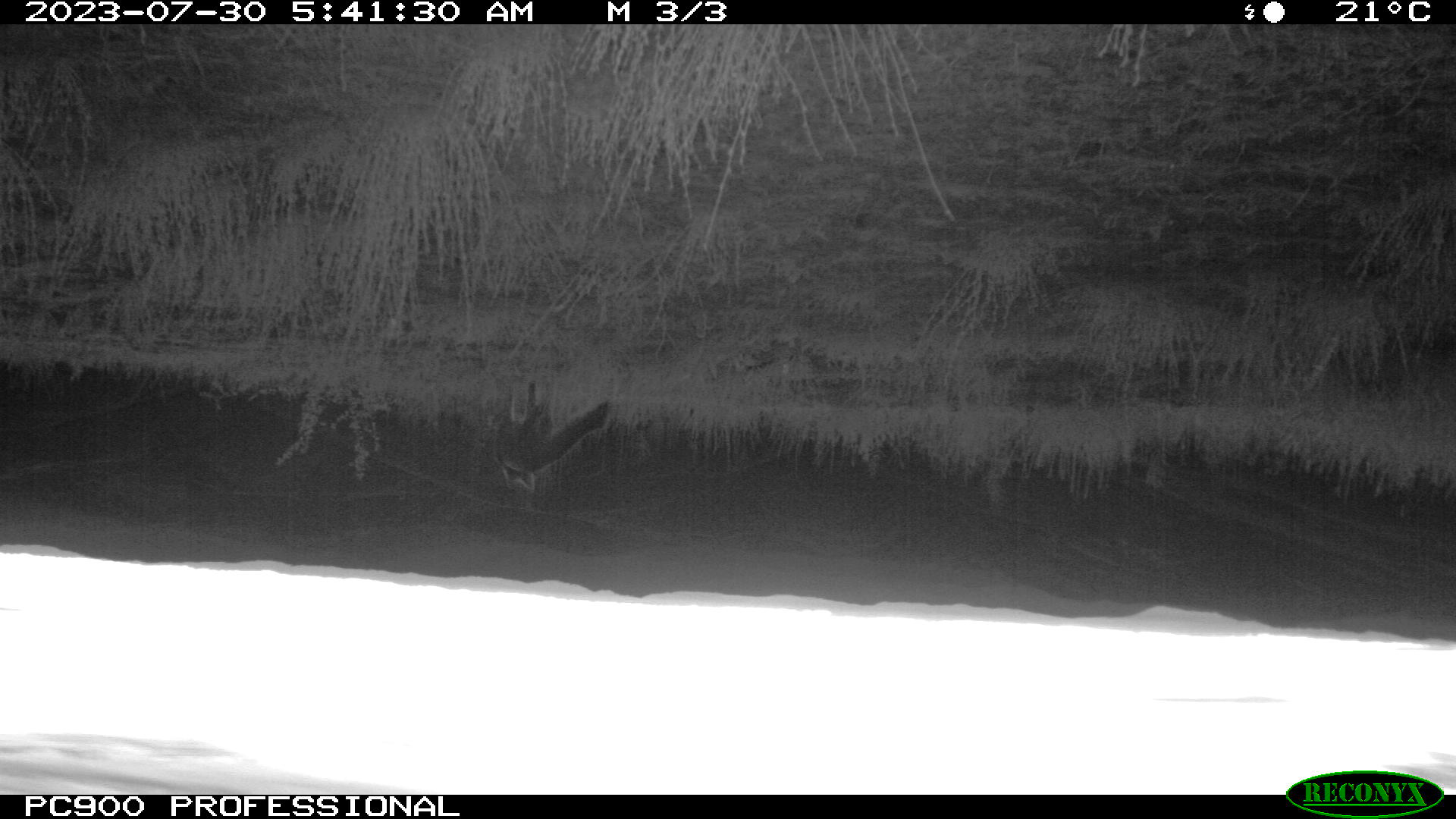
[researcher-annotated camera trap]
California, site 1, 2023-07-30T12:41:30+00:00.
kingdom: Animalia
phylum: Chordata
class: Mammalia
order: Carnivora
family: Canidae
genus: Urocyon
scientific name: Urocyon cinereoargenteus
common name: gray fox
Gray fox (Urocyon cinereoargenteus).